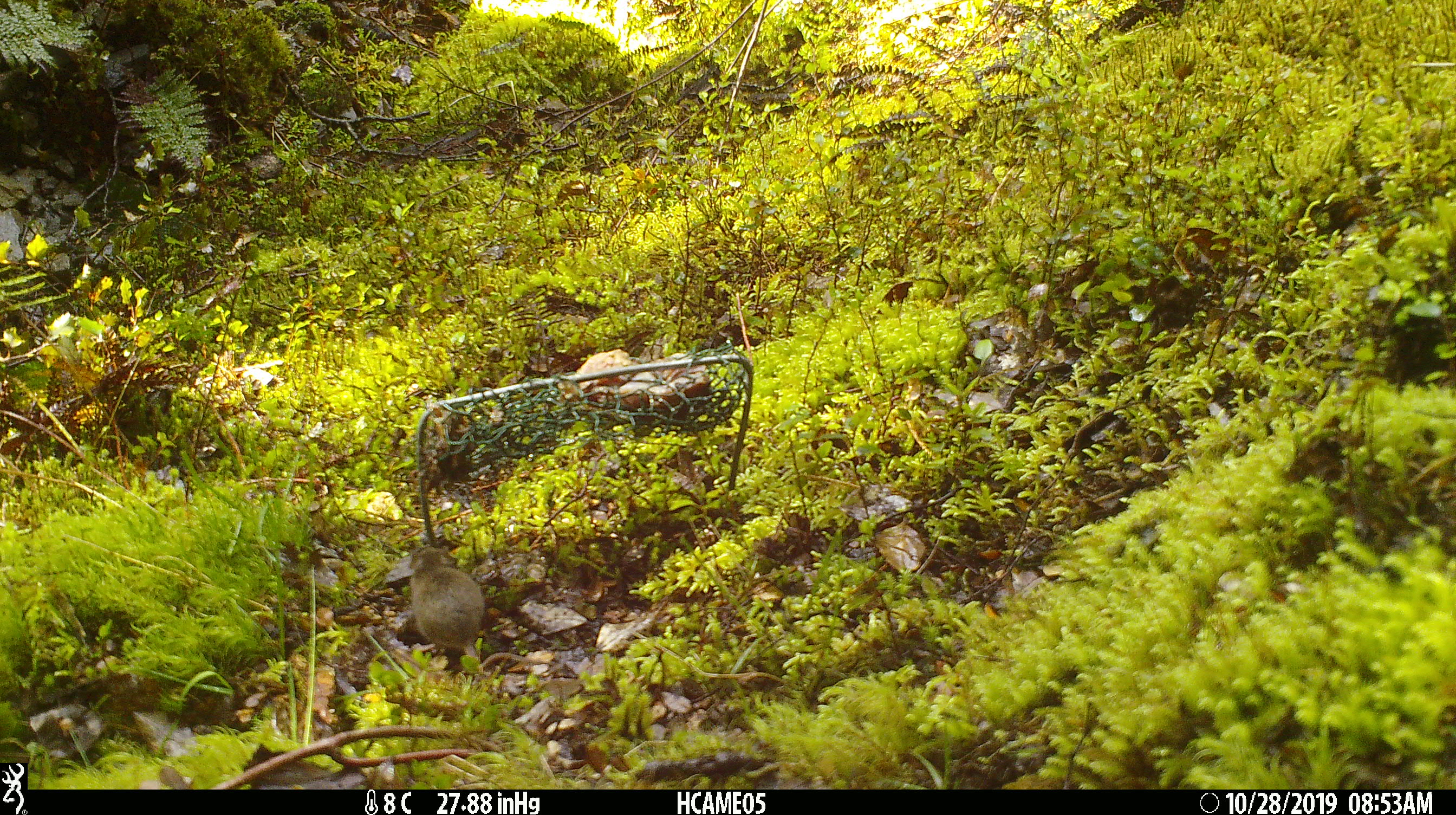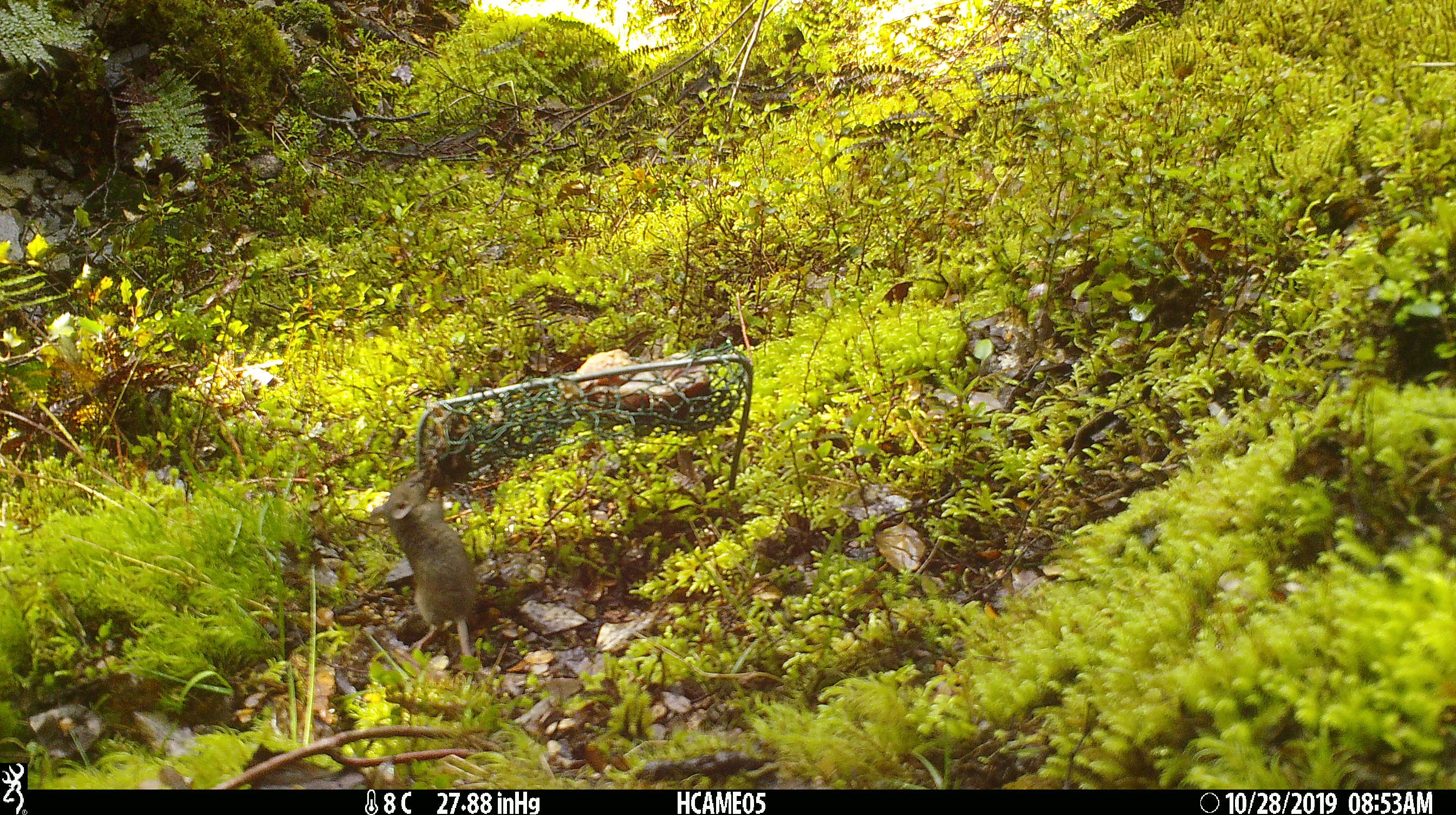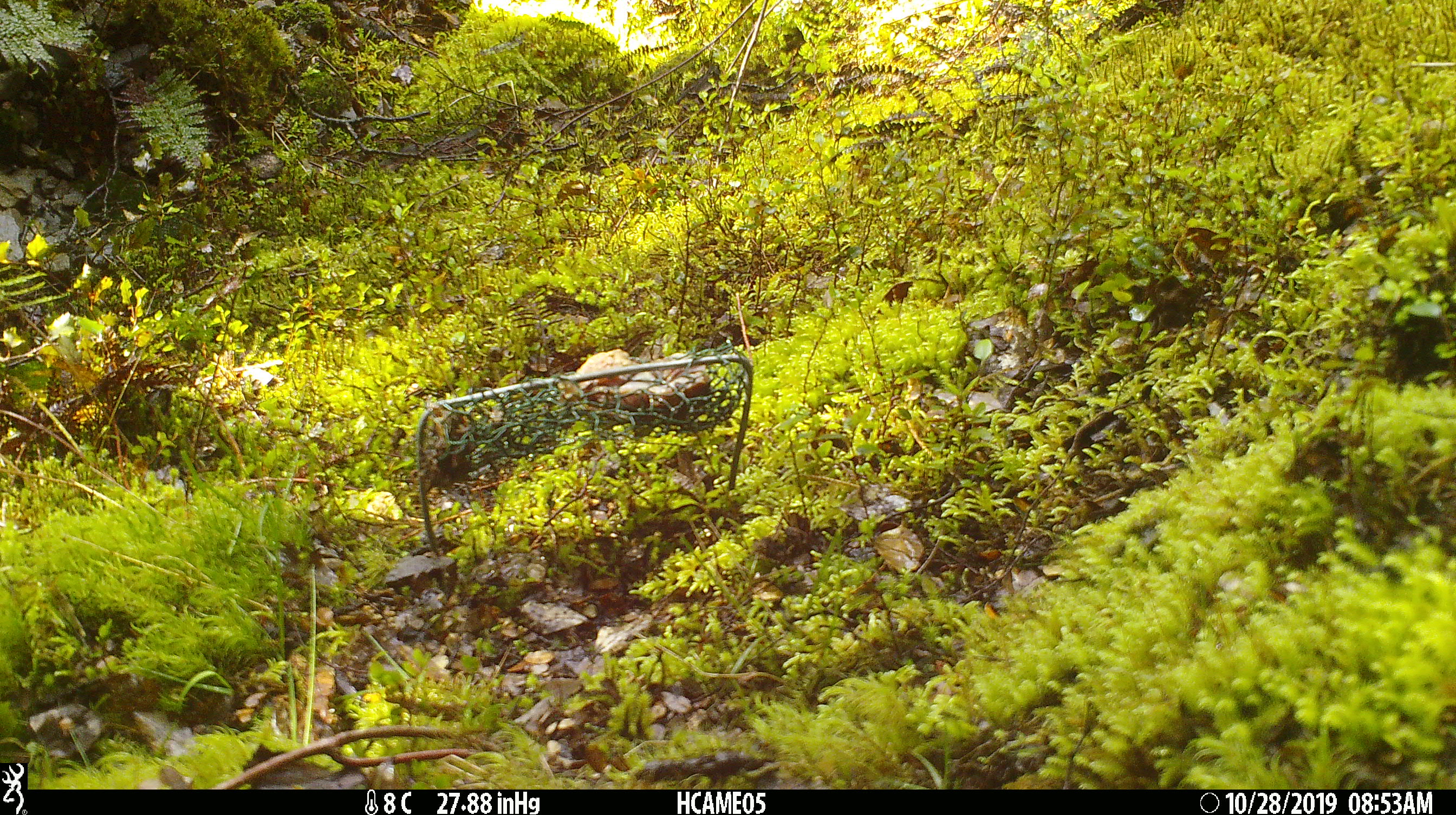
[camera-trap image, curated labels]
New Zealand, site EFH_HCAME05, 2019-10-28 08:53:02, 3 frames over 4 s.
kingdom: Animalia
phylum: Chordata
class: Mammalia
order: Rodentia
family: Muridae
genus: Mus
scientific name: Mus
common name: mouse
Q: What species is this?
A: Mouse (Mus).